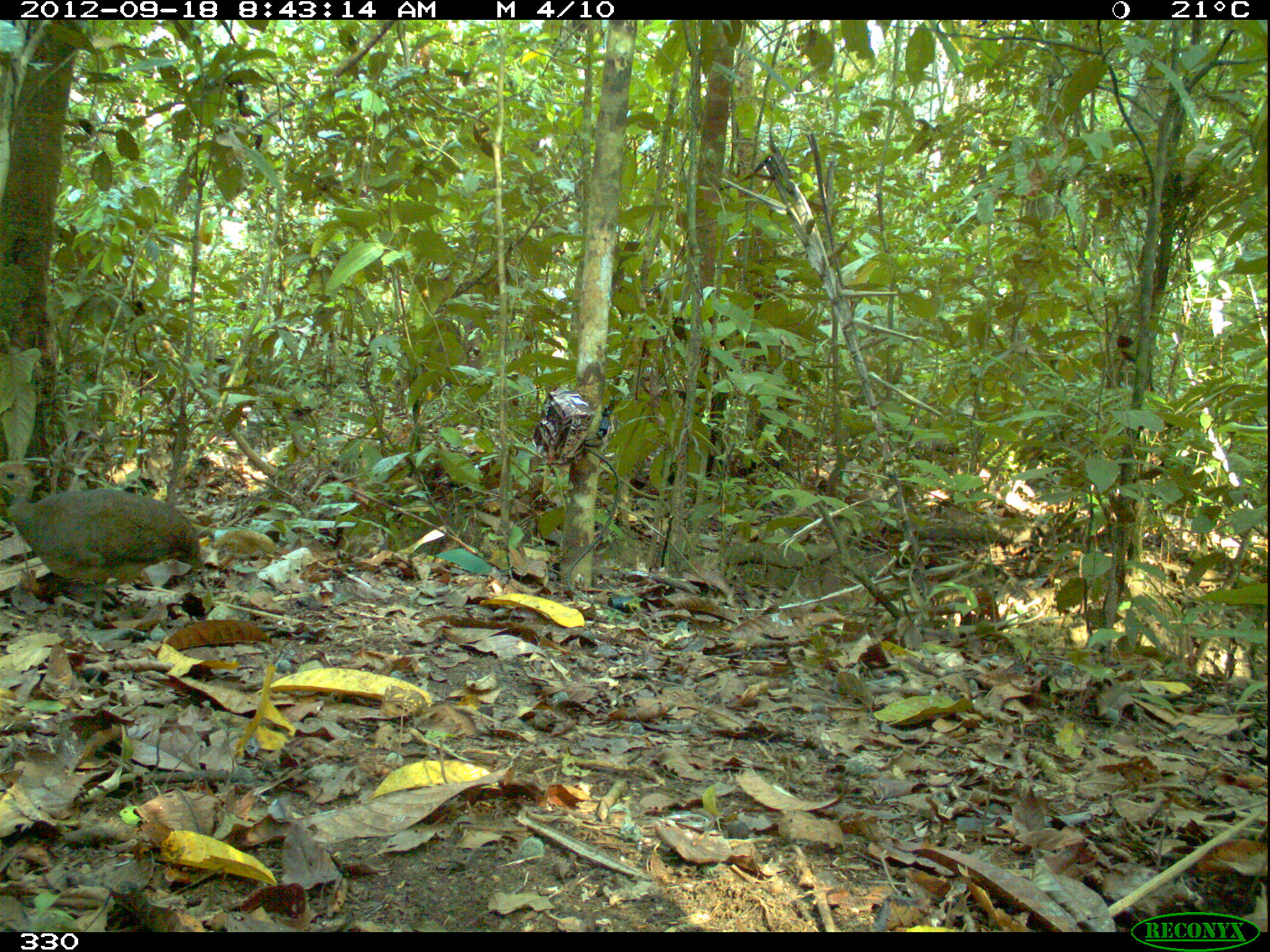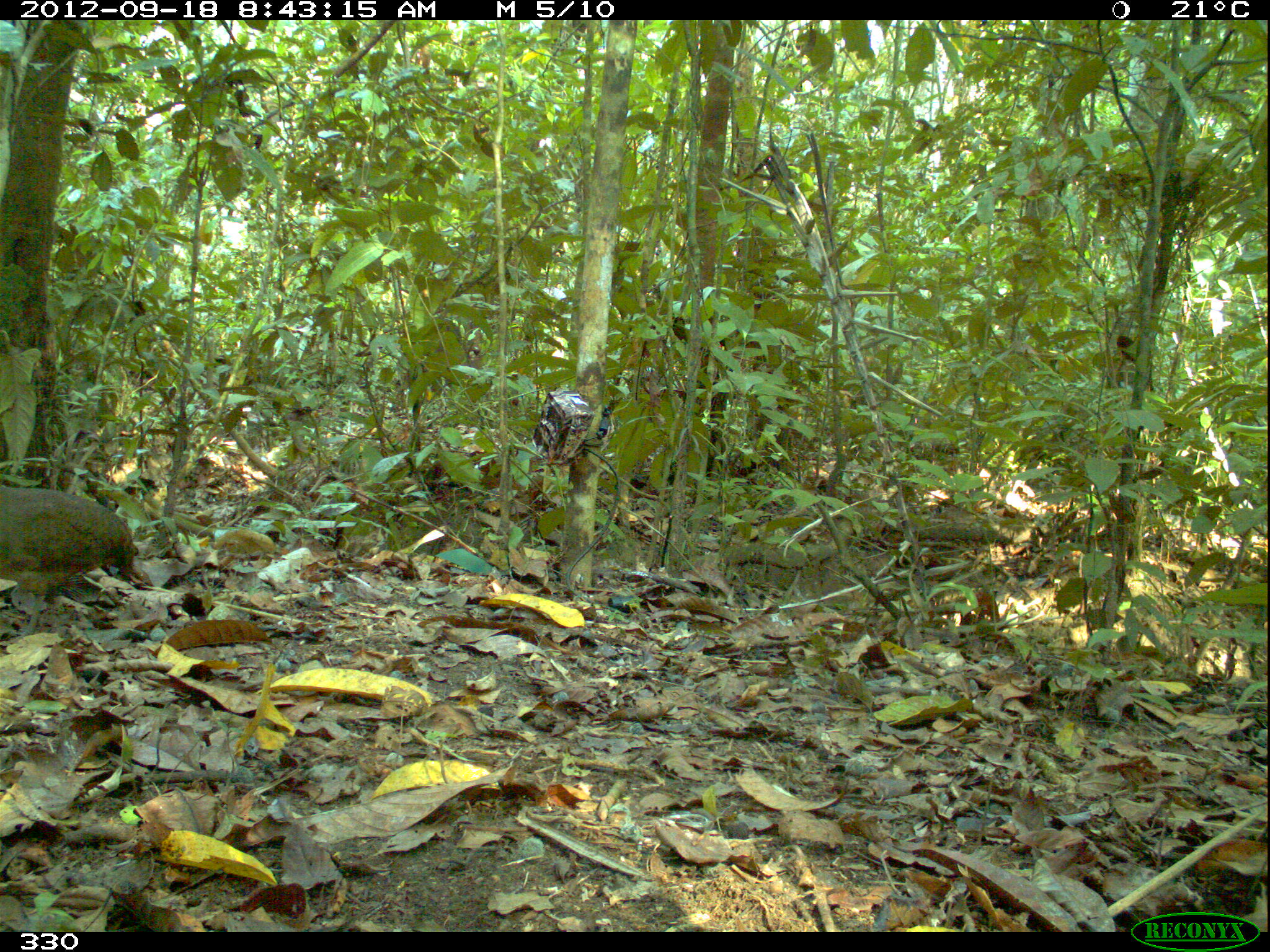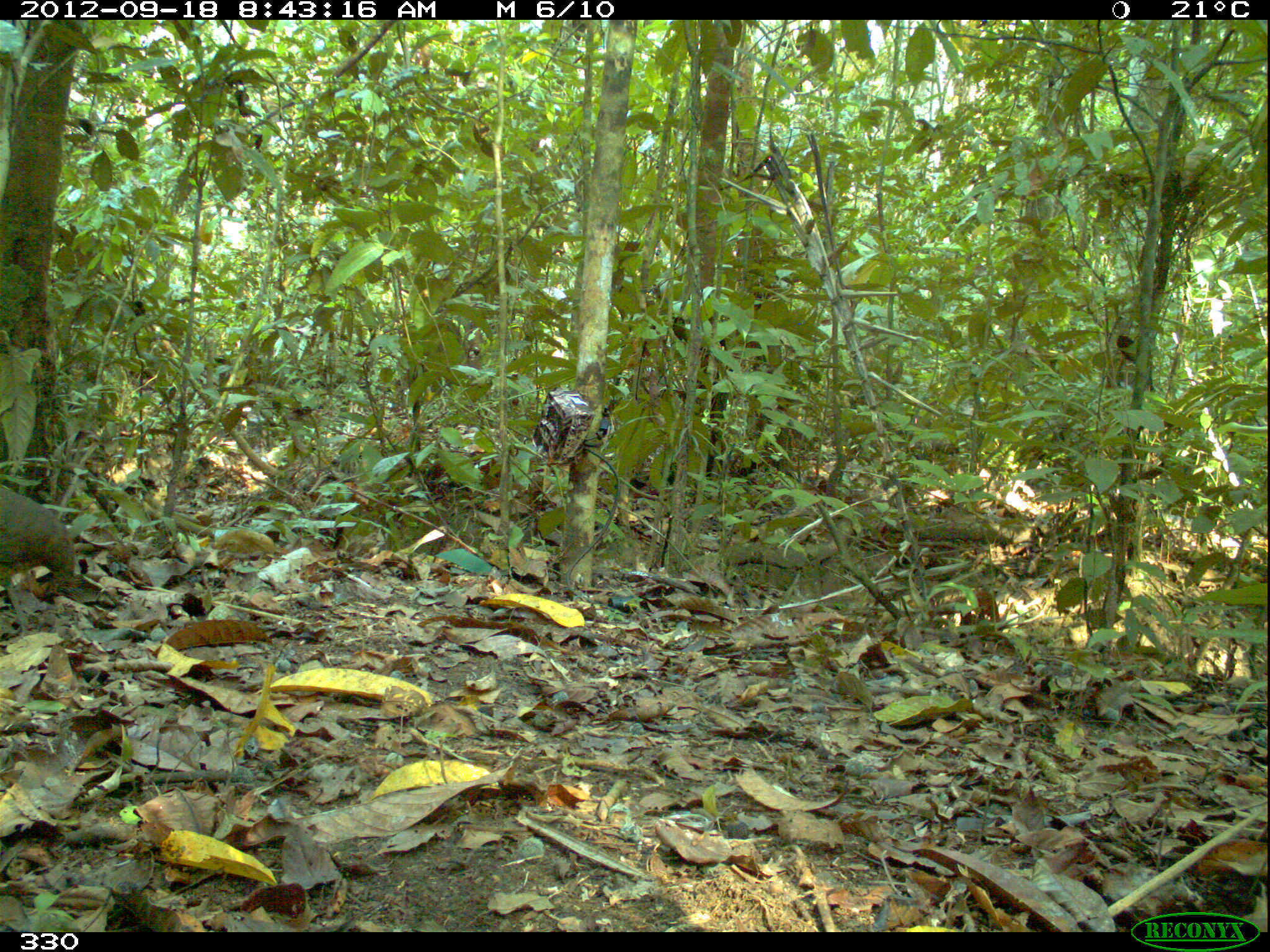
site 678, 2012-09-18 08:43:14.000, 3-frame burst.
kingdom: Animalia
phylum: Chordata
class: Aves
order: Galliformes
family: Phasianidae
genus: Alectoris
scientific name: Alectoris rufa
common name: red-legged partridge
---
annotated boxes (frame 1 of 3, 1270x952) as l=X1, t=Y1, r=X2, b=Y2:
alectoris rufa: l=0, t=458, r=204, b=624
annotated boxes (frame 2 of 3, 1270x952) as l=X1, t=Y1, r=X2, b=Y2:
alectoris rufa: l=0, t=484, r=136, b=646